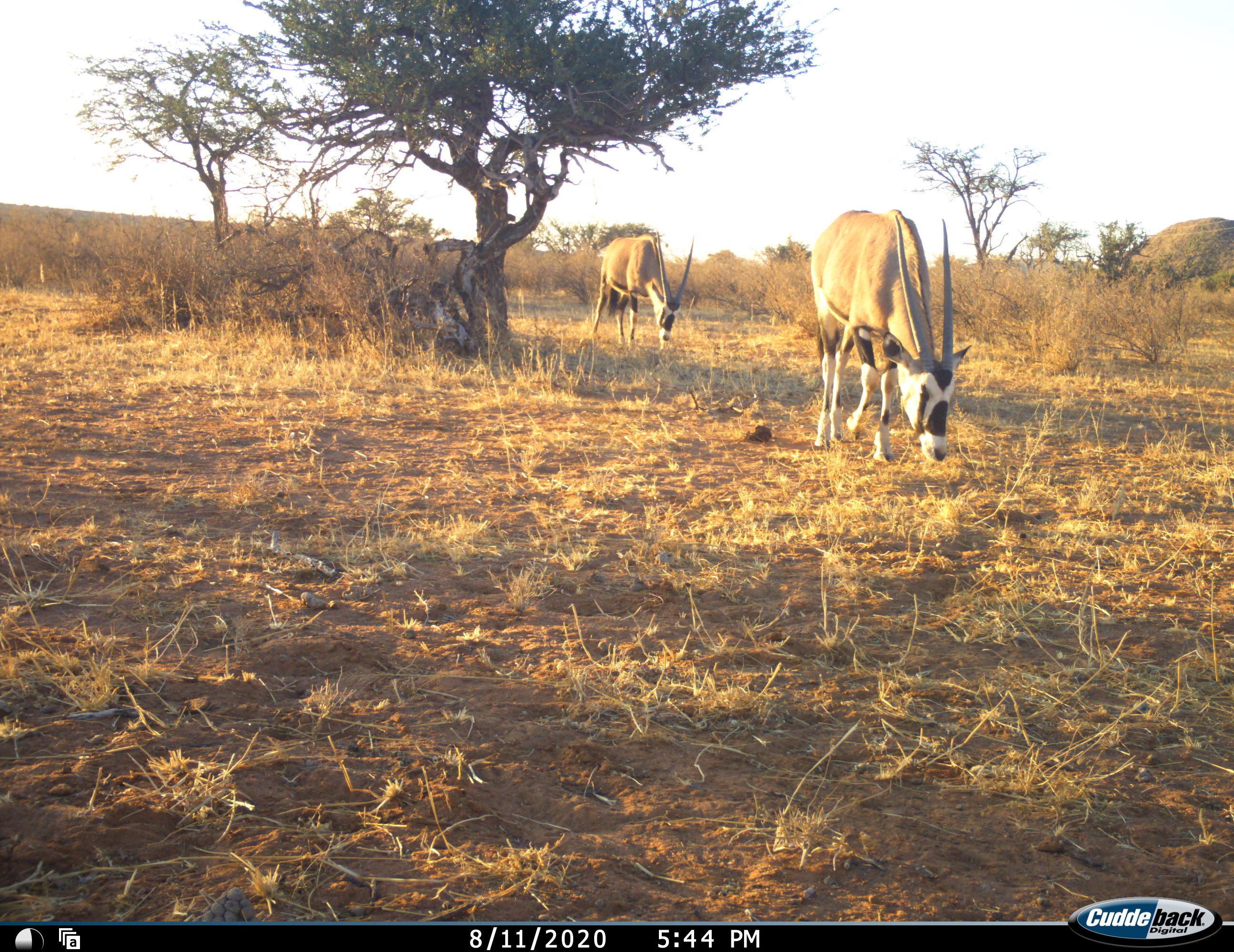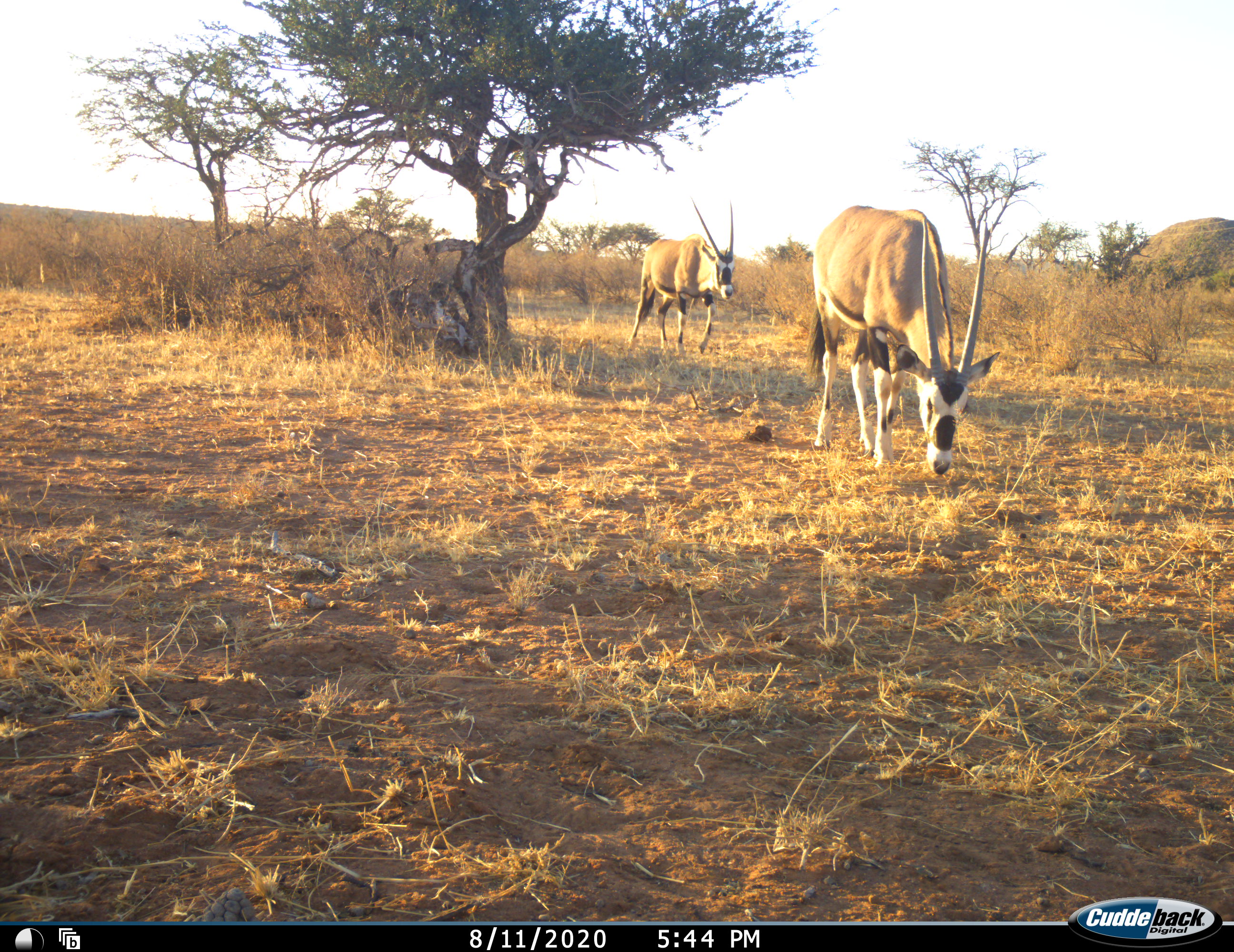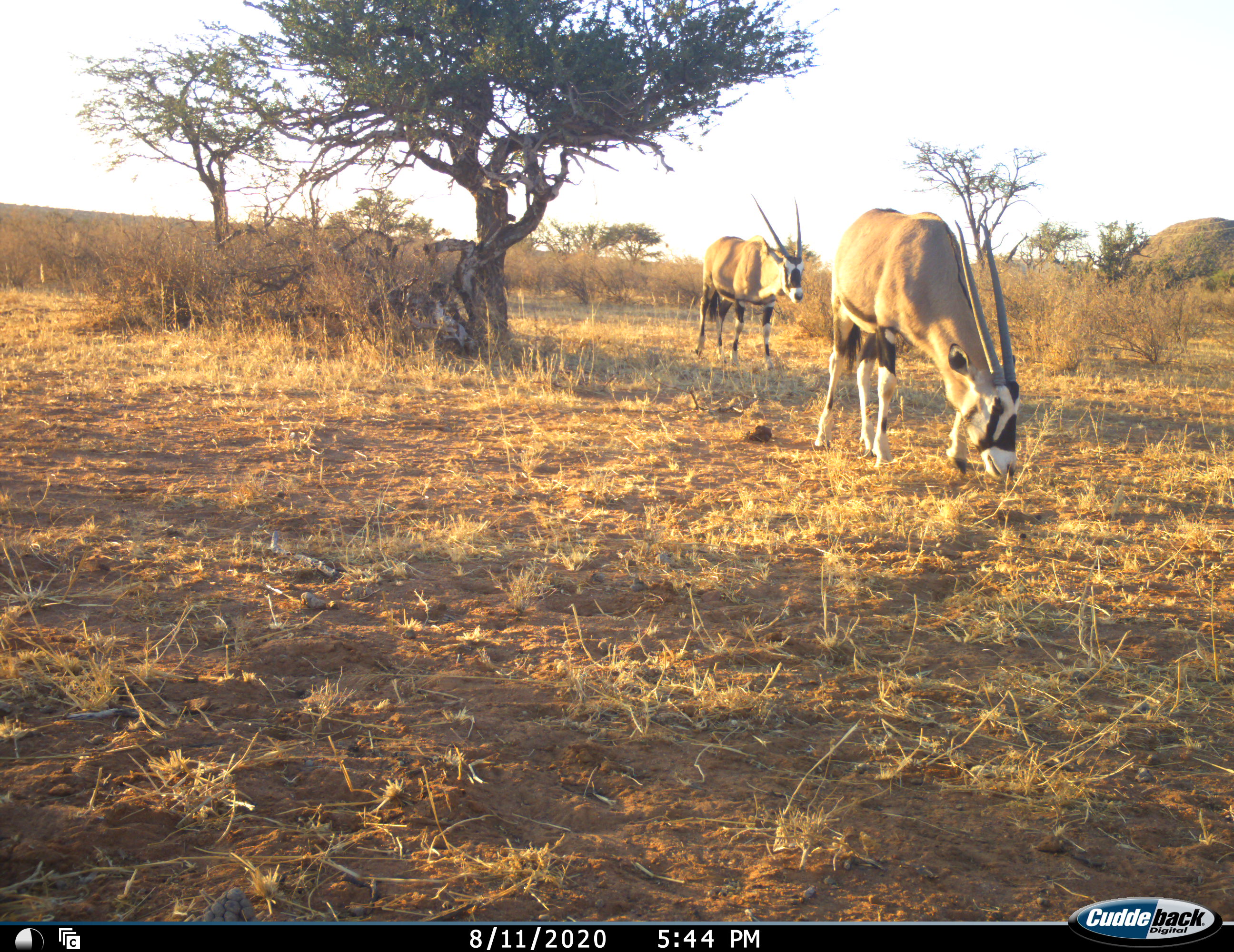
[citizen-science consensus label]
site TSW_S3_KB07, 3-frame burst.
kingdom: Animalia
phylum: Chordata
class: Mammalia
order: Artiodactyla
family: Bovidae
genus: Oryx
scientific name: Oryx gazella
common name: gemsbok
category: oryx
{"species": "oryx (gemsbok) (Oryx gazella)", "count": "2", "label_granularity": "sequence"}